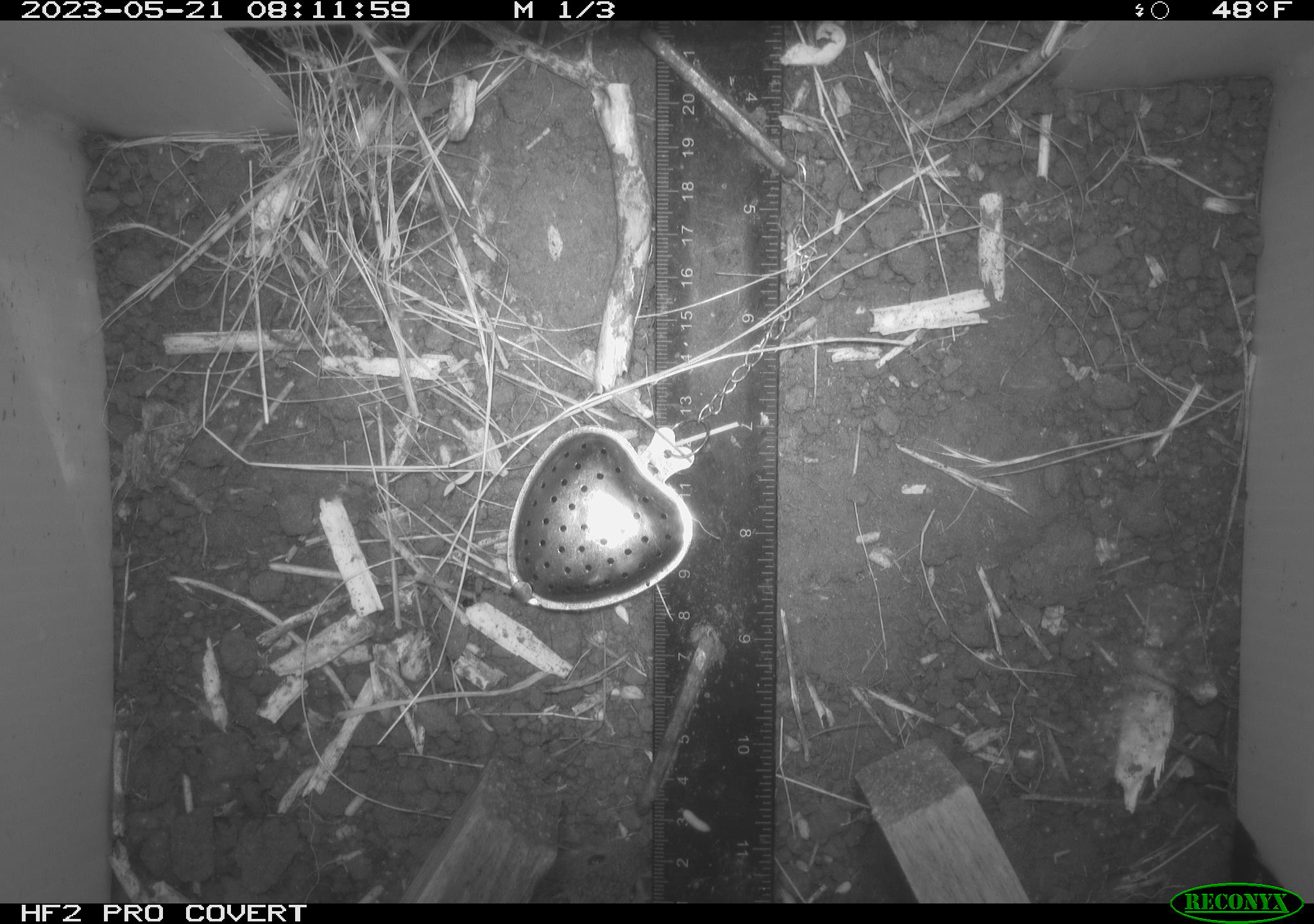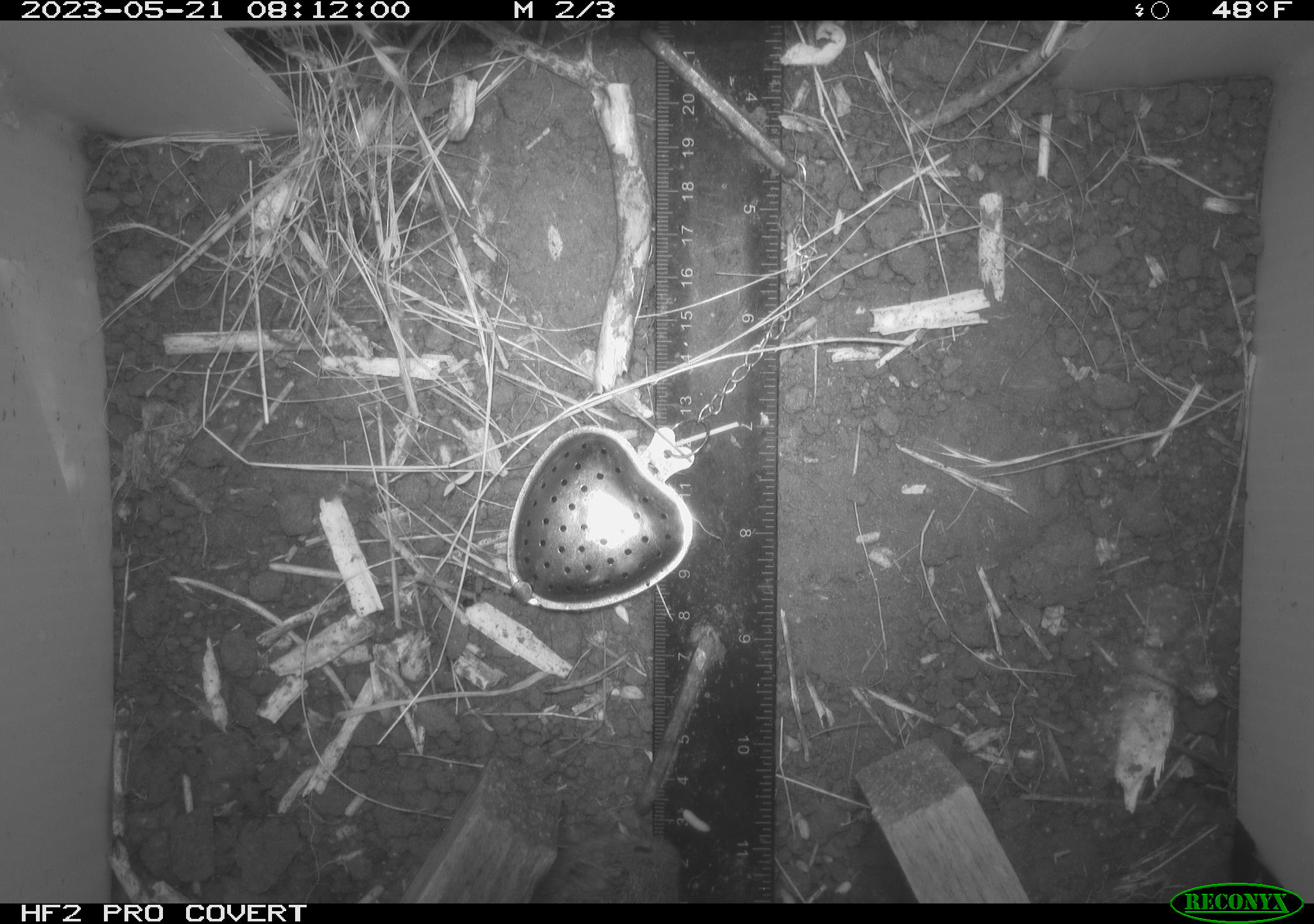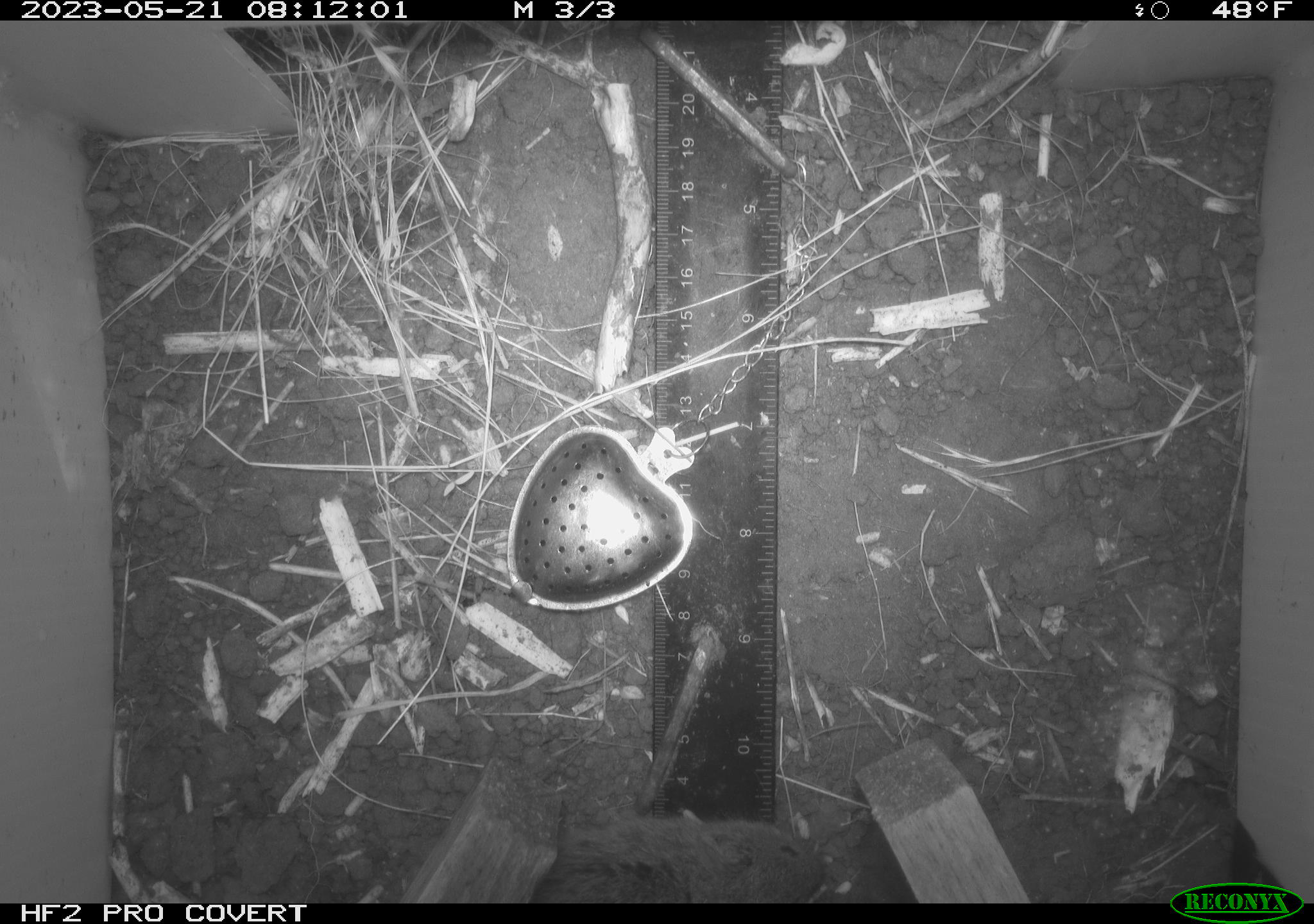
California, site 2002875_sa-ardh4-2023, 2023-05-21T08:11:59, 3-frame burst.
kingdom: Animalia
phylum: Chordata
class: Mammalia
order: Rodentia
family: Cricetidae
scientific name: Arvicolinae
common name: voles, lemmings, and muskrats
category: arvicolinae subfamily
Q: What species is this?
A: Arvicolinae subfamily (voles, lemmings, and muskrats) (Arvicolinae).